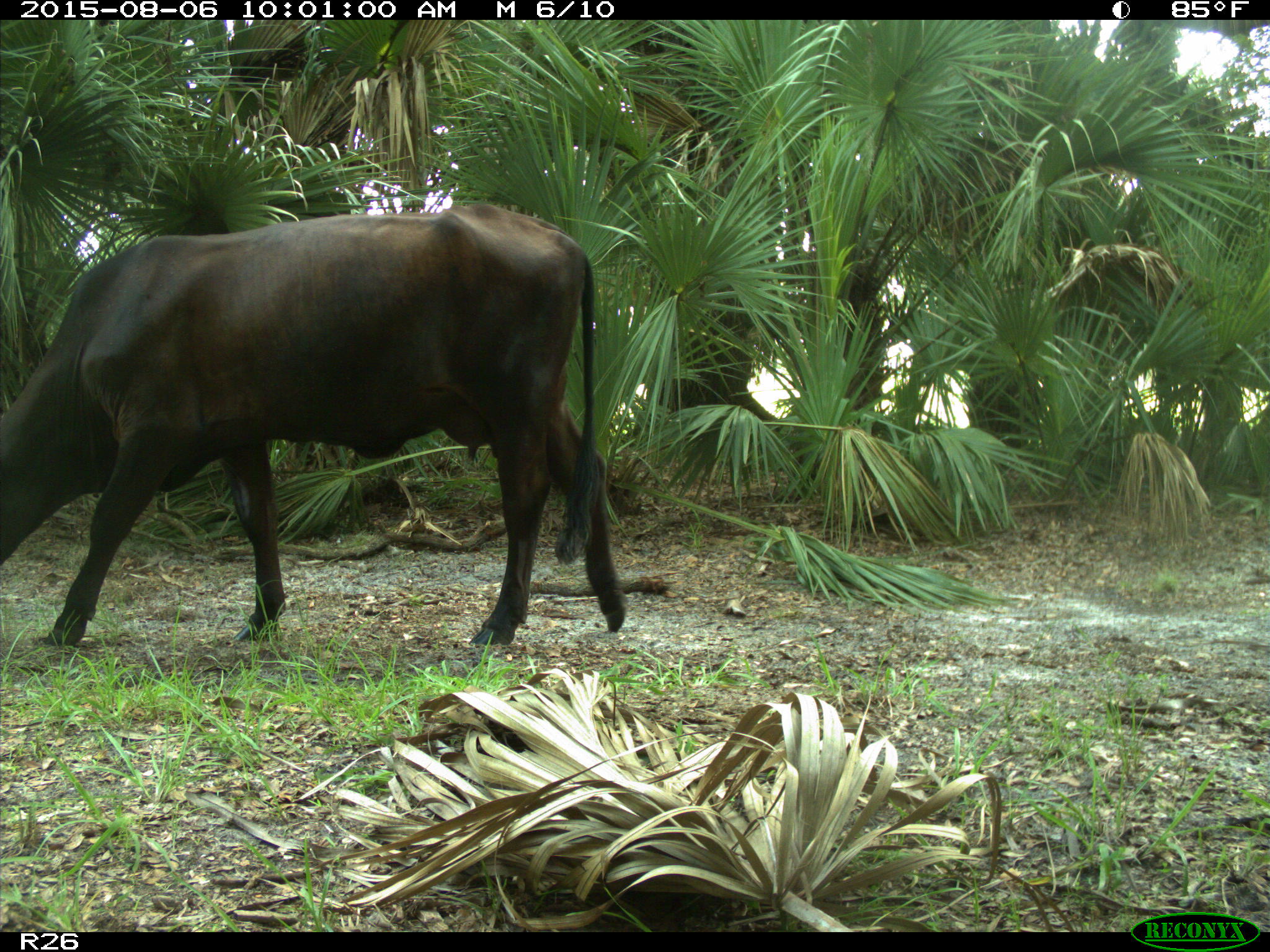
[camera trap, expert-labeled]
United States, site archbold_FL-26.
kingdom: Animalia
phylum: Chordata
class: Mammalia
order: Artiodactyla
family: Bovidae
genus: Bos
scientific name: Bos taurus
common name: domestic cow